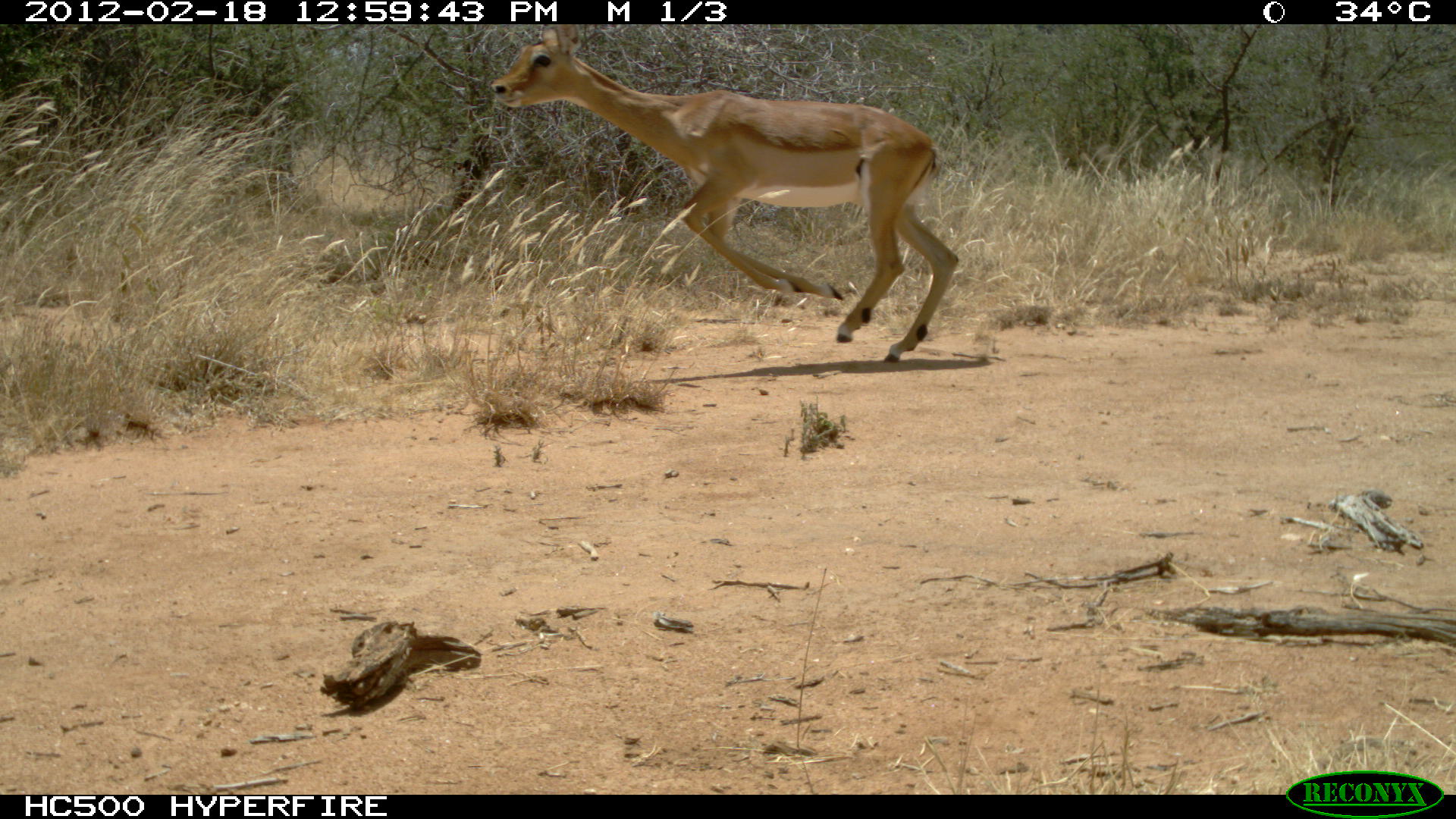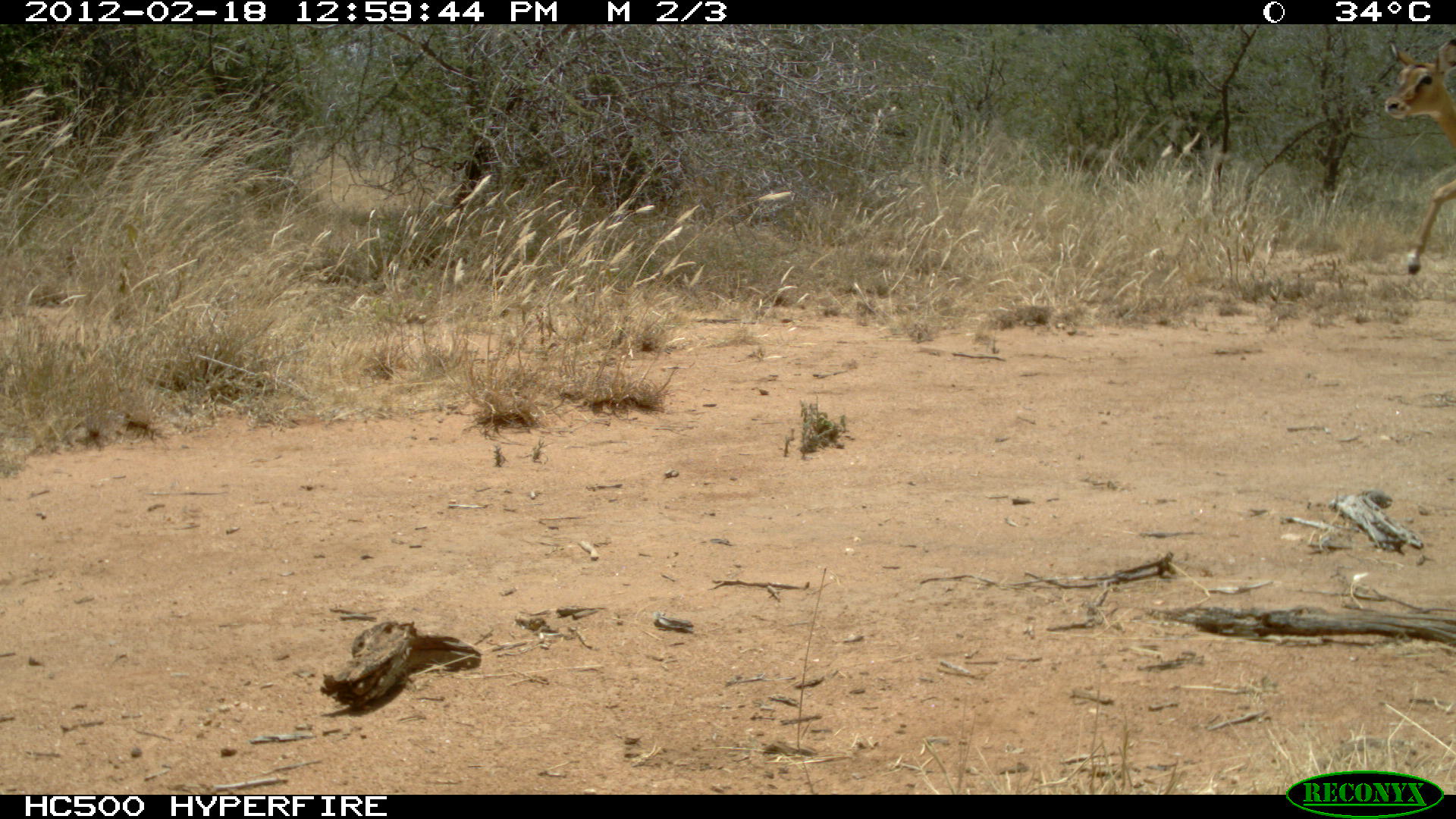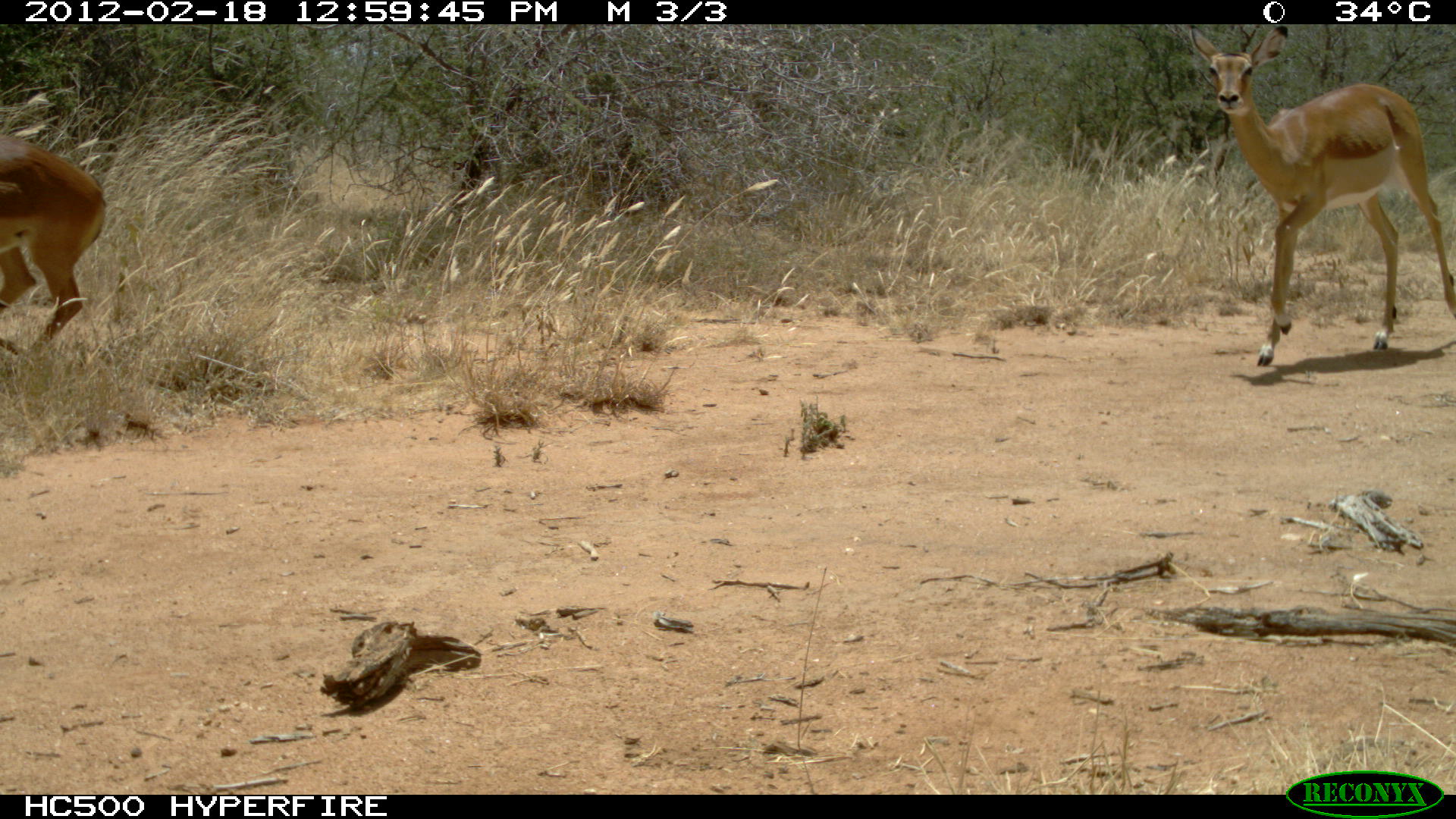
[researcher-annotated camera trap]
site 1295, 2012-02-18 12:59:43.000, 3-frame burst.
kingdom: Animalia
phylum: Chordata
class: Mammalia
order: Artiodactyla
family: Bovidae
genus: Aepyceros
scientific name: Aepyceros melampus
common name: impala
Aepyceros melampus (impala), count 1.